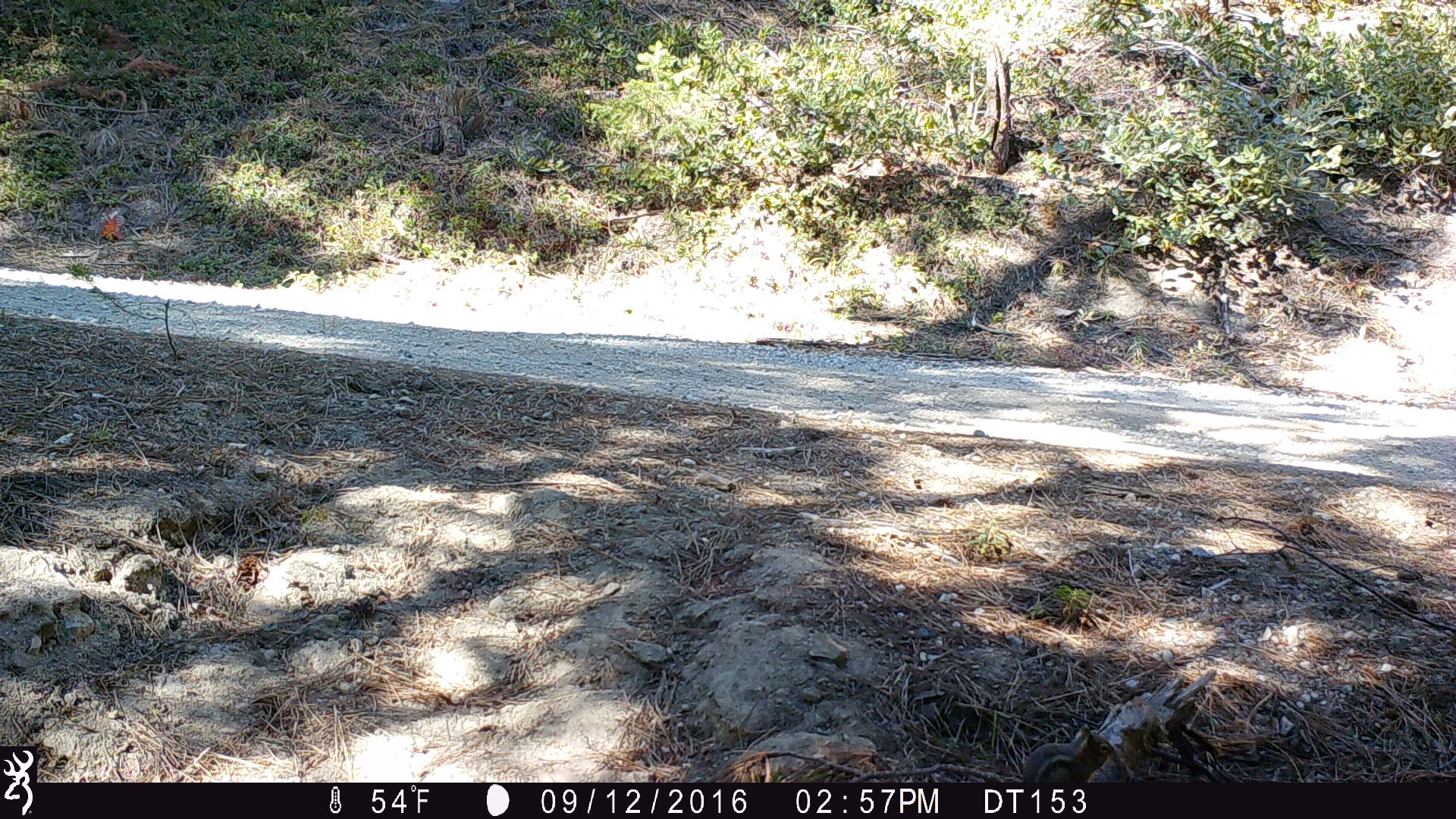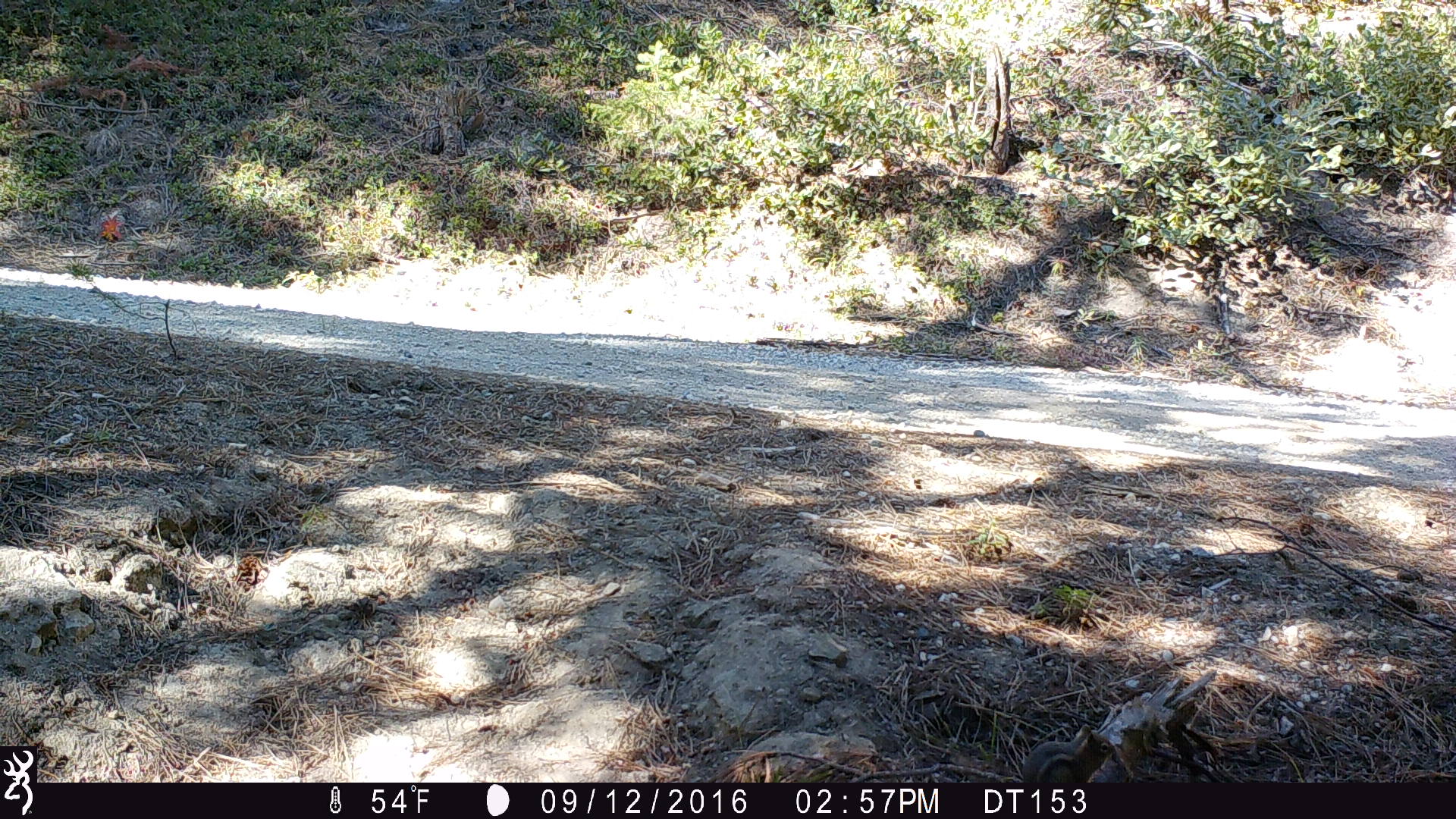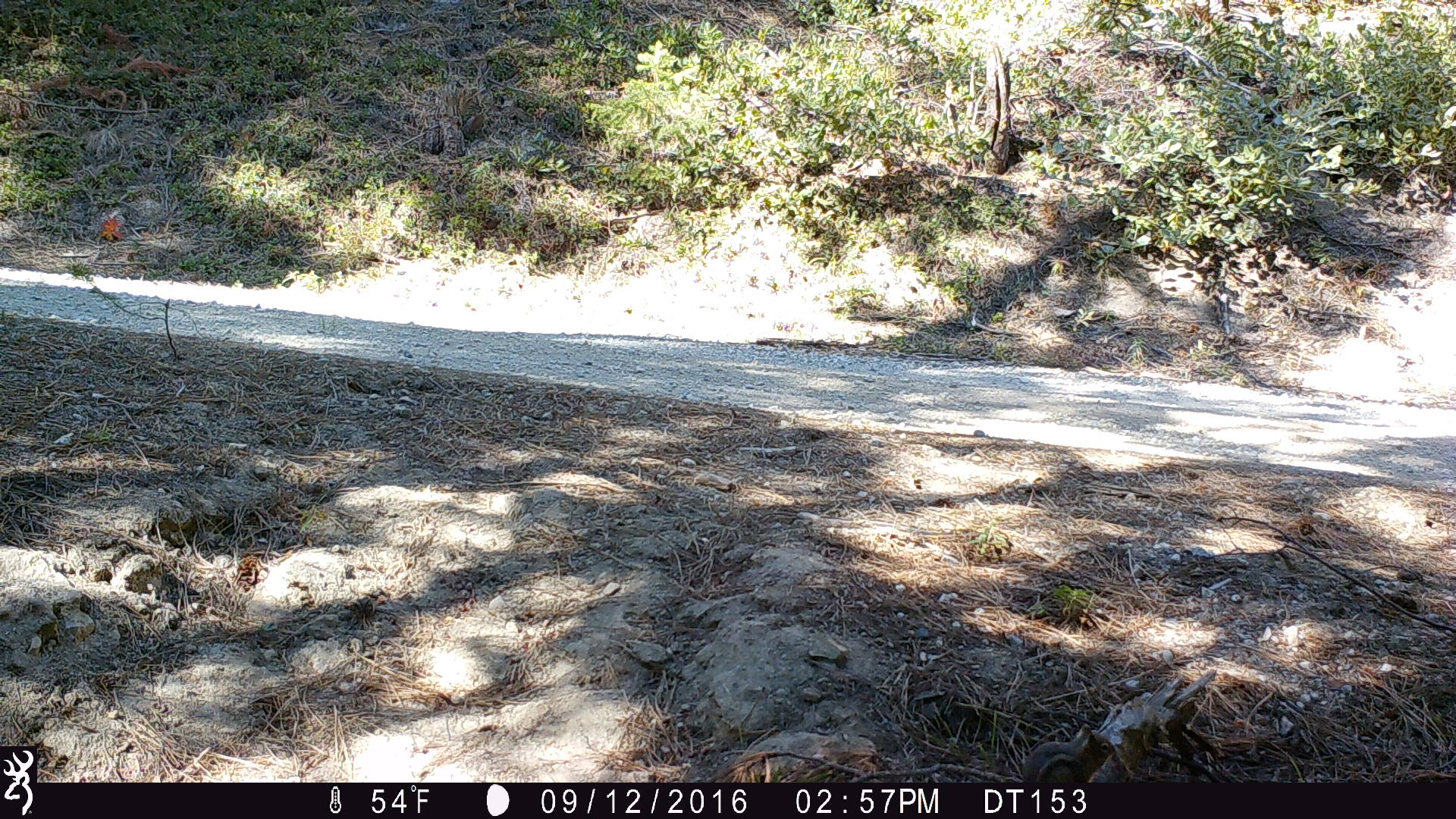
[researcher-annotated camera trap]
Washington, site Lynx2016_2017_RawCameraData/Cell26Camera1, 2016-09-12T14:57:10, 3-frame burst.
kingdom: Animalia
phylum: Chordata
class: Mammalia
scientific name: Mammalia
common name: small mammal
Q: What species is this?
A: Small mammal (Mammalia).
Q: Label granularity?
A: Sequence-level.